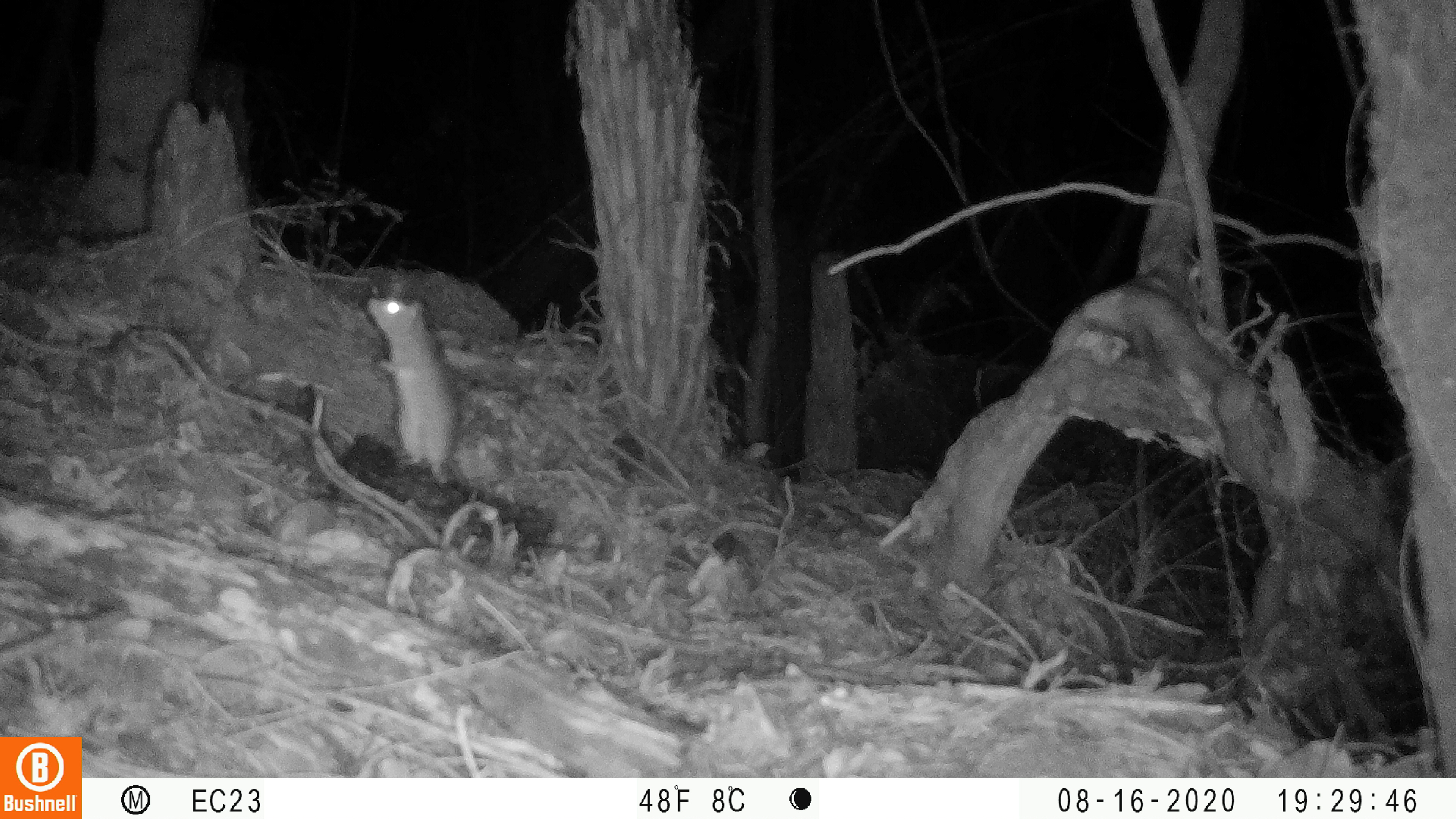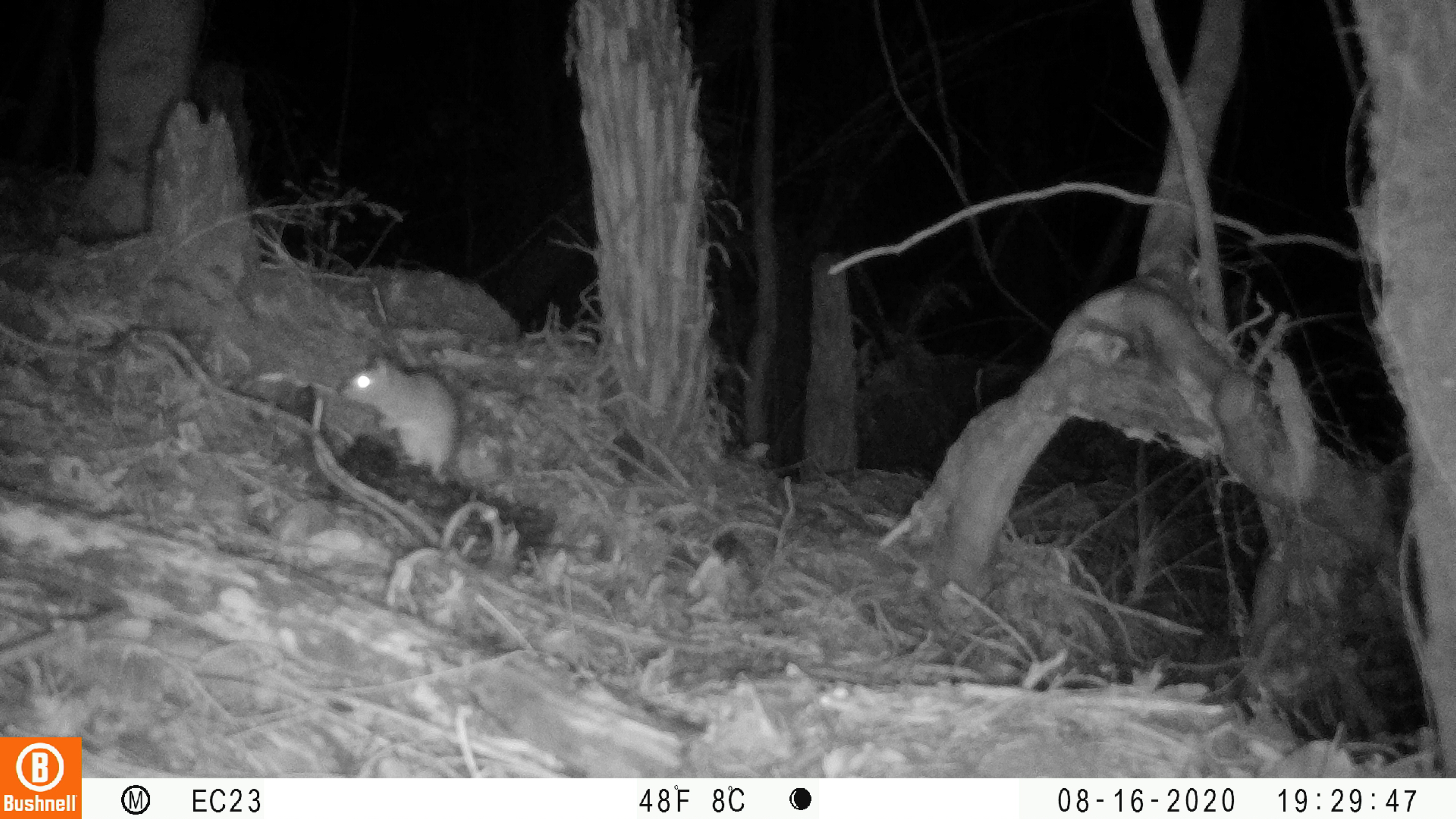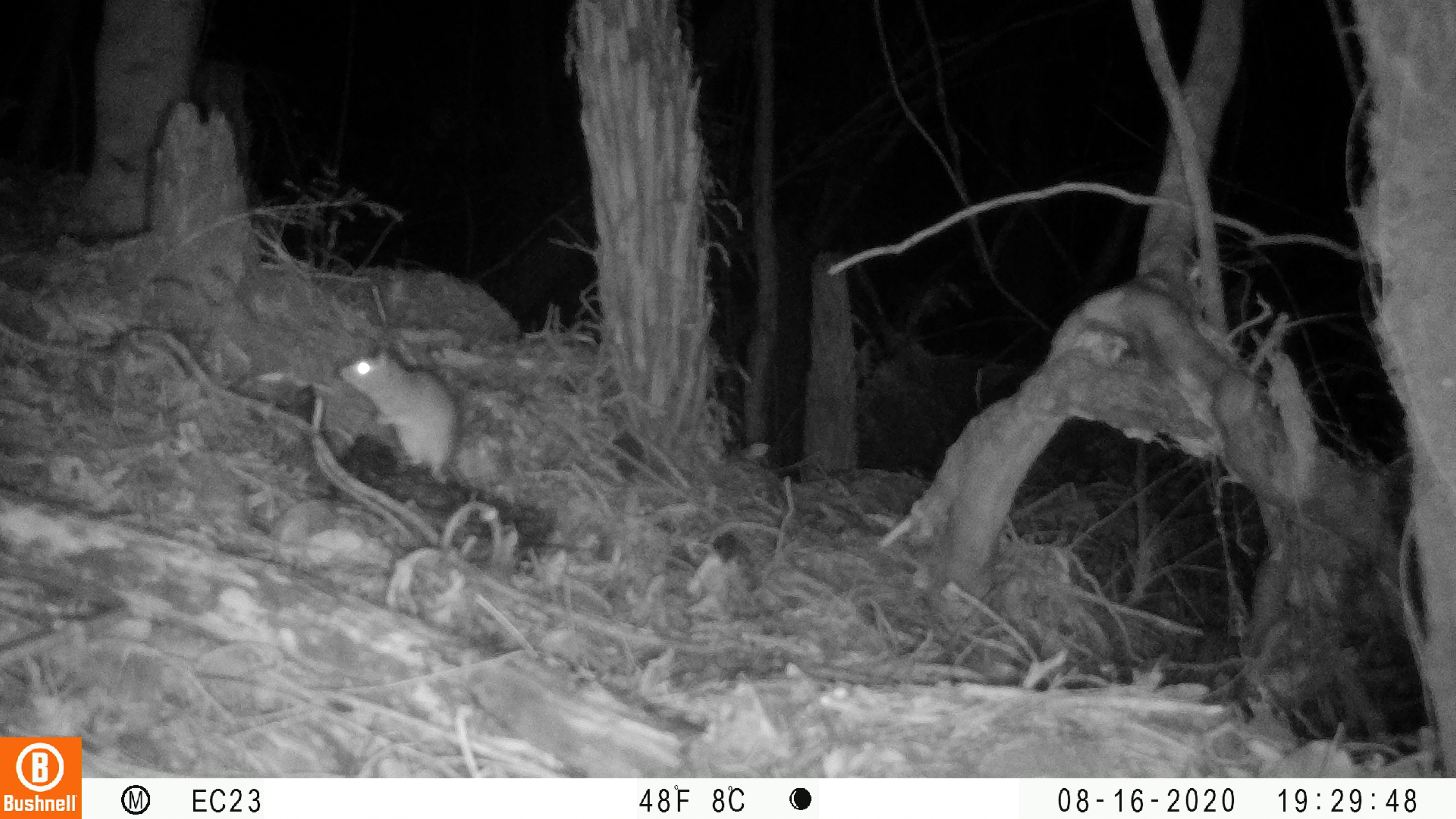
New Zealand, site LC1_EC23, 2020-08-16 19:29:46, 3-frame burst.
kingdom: Animalia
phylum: Chordata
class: Mammalia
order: Rodentia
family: Muridae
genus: Rattus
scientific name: Rattus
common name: rat